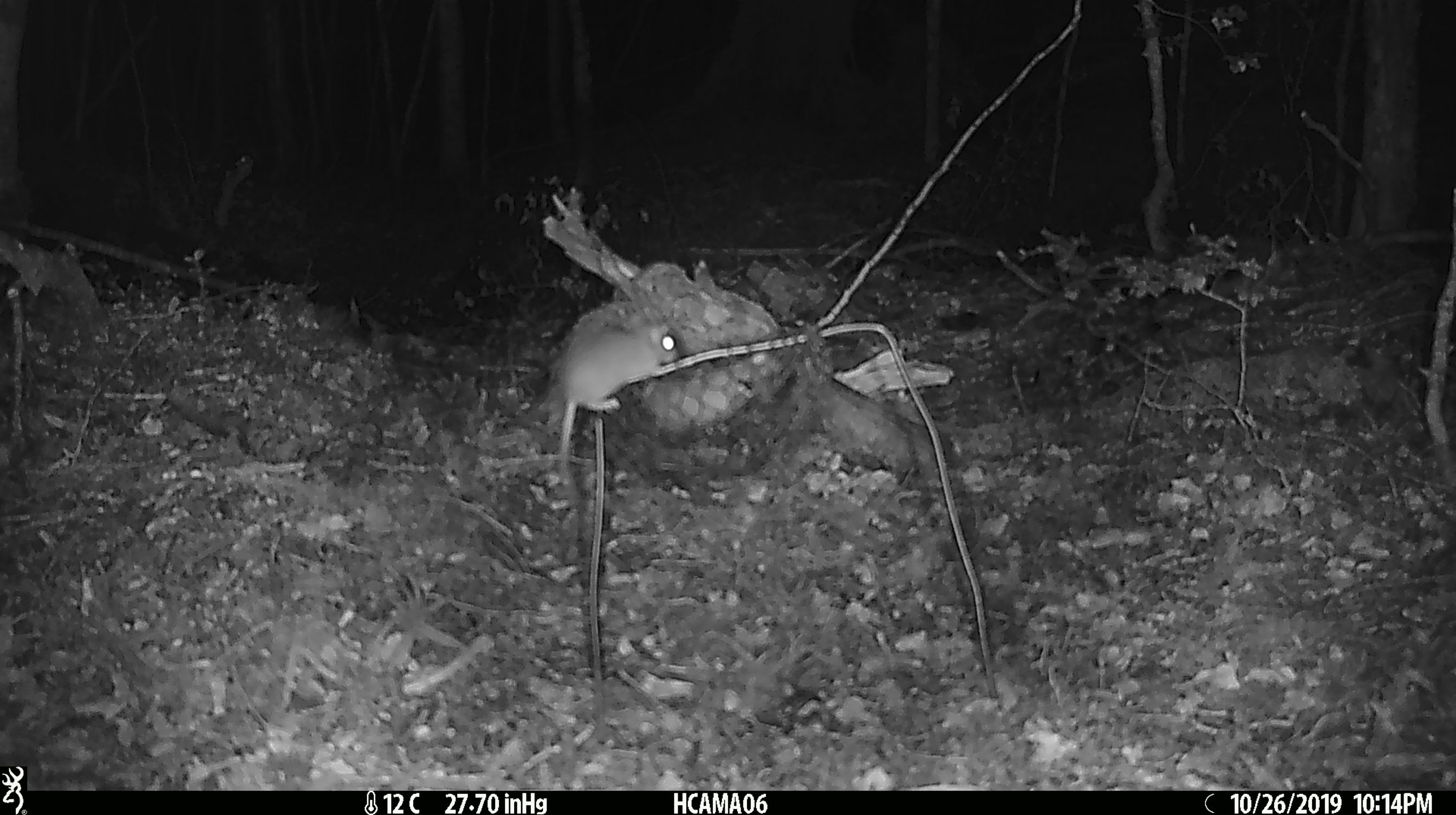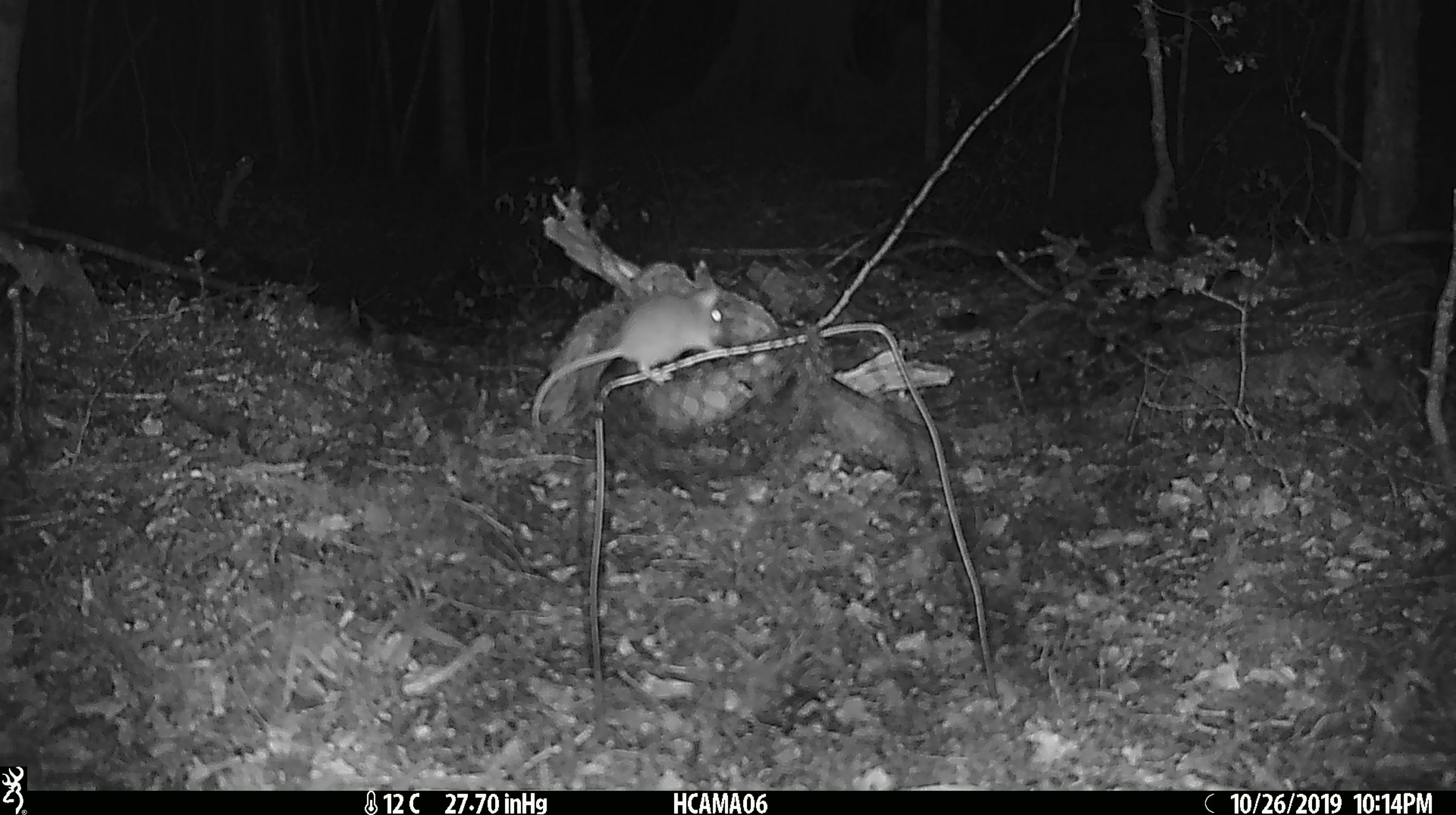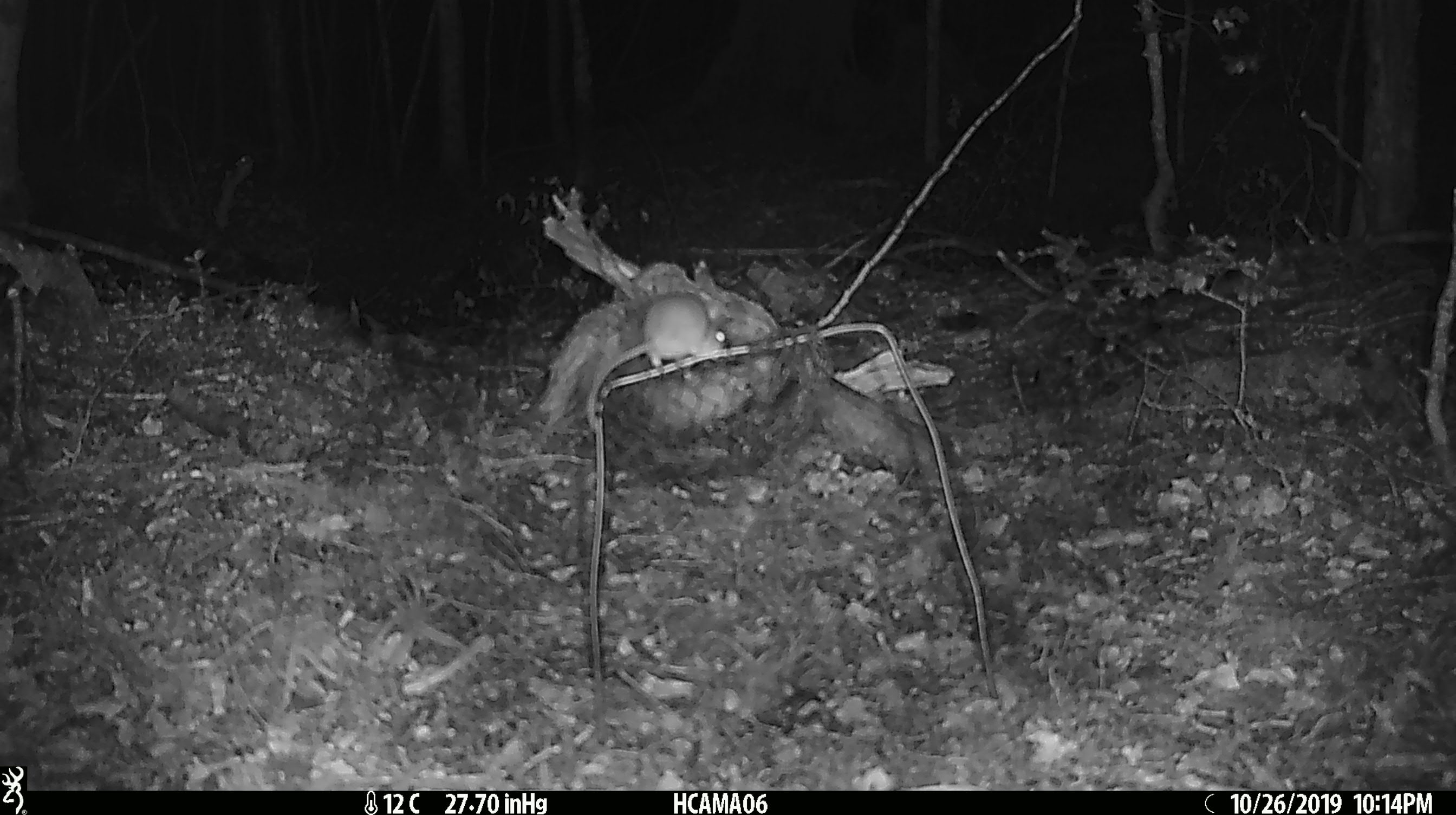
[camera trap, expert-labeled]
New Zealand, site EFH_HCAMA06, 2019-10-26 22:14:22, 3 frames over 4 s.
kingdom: Animalia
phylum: Chordata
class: Mammalia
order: Rodentia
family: Muridae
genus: Mus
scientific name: Mus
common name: mouse